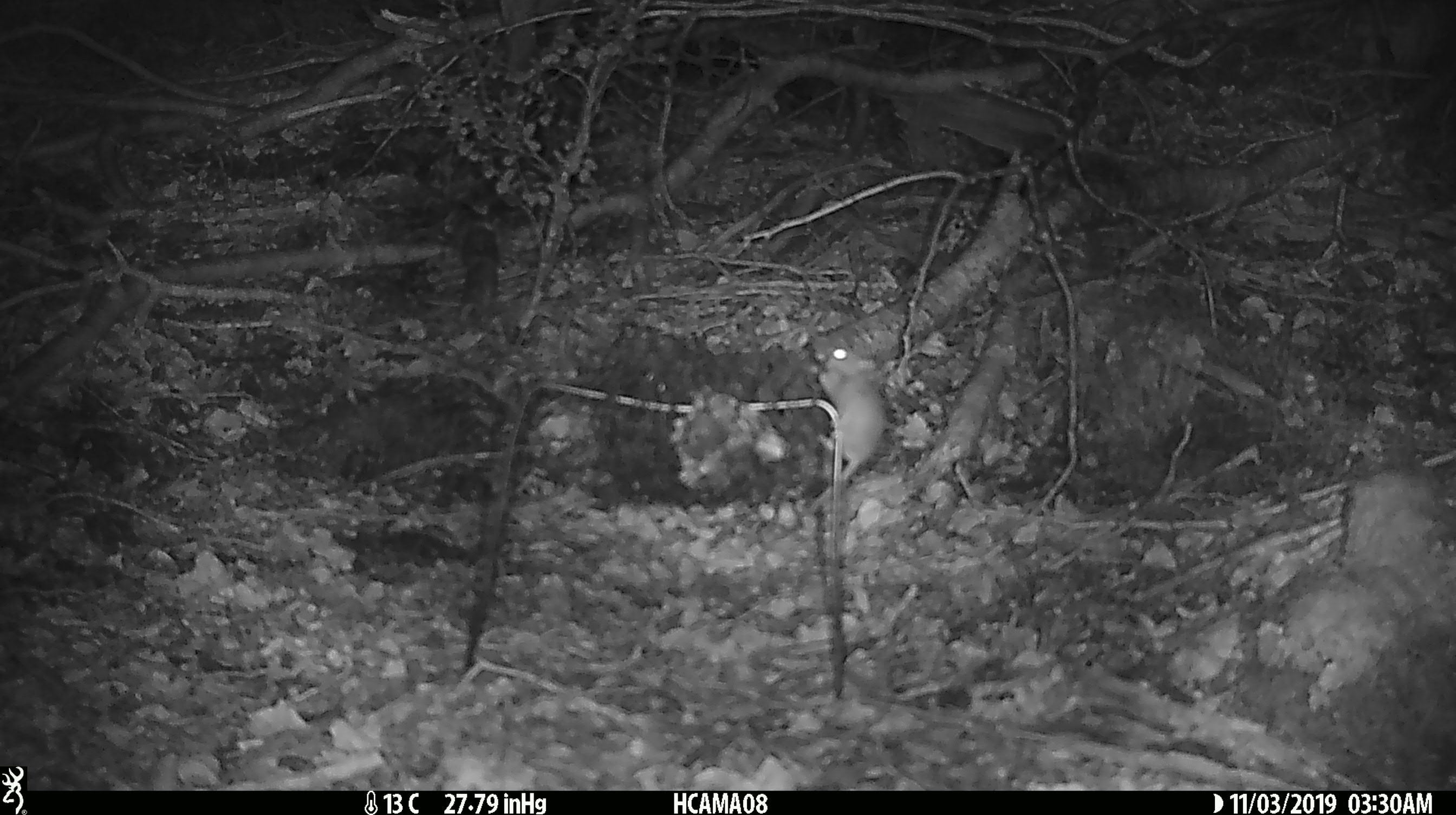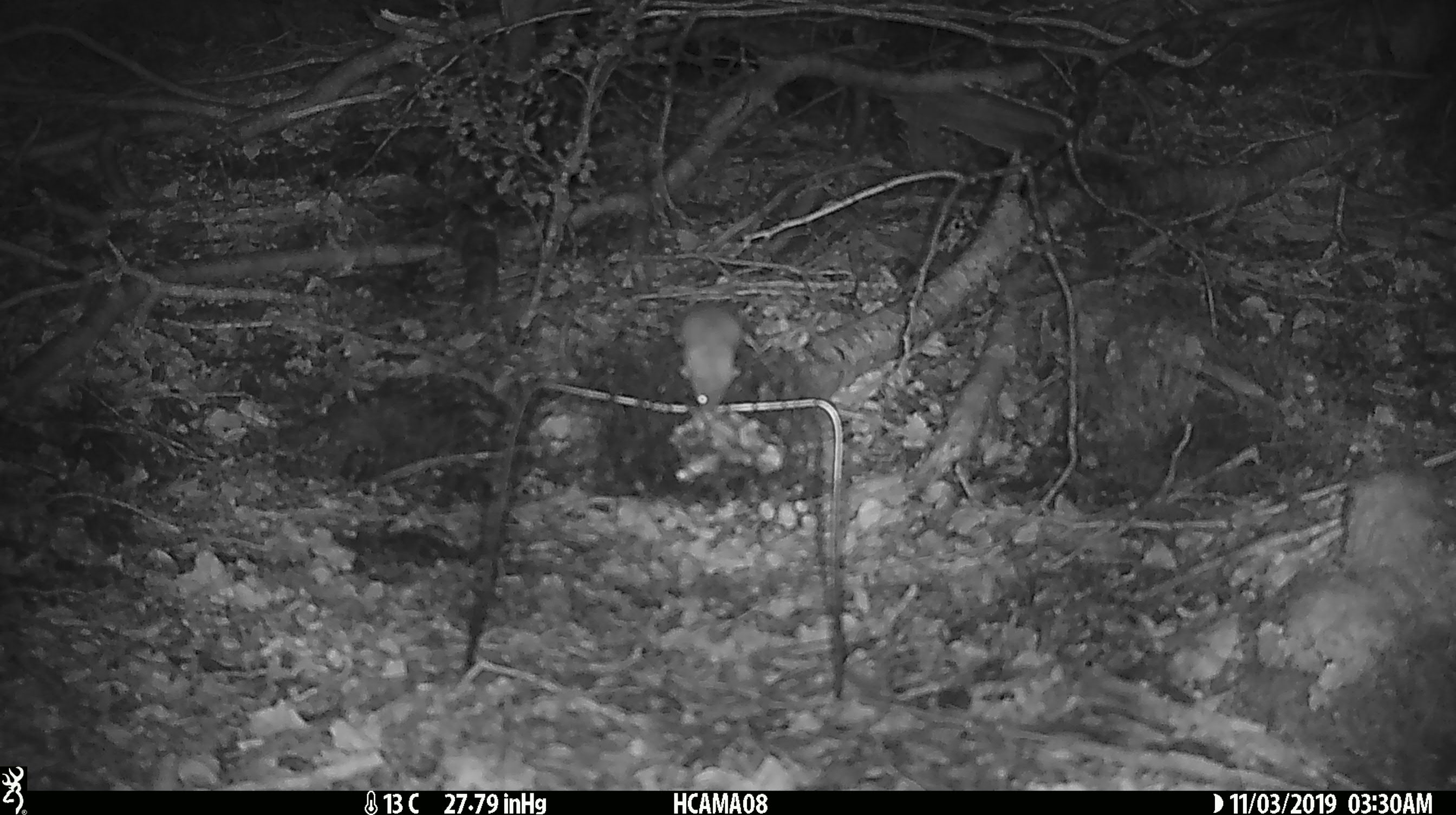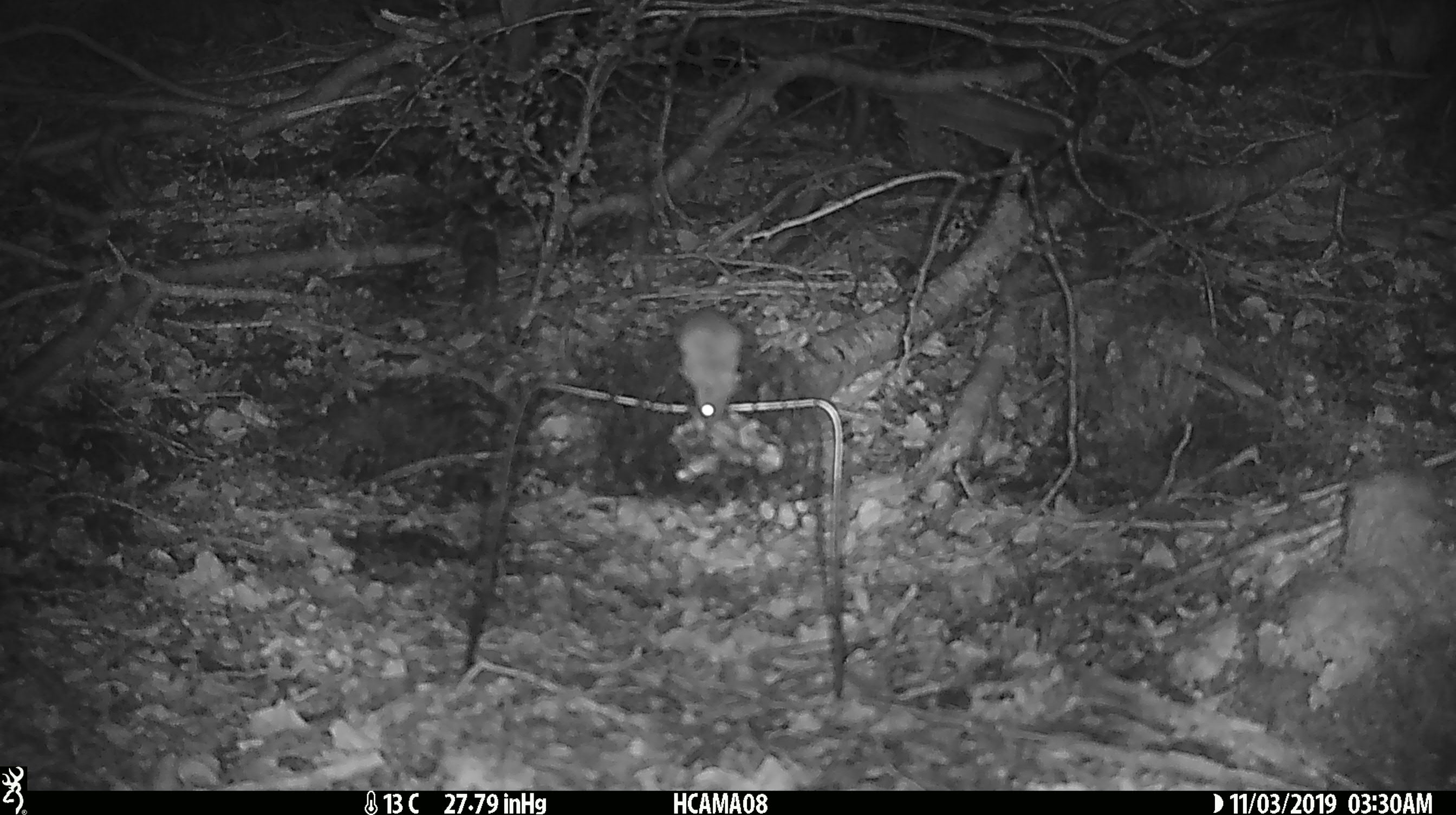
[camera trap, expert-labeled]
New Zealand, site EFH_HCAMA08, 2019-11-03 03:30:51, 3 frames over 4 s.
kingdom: Animalia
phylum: Chordata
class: Mammalia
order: Rodentia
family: Muridae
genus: Mus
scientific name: Mus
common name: mouse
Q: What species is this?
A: Mouse (Mus).